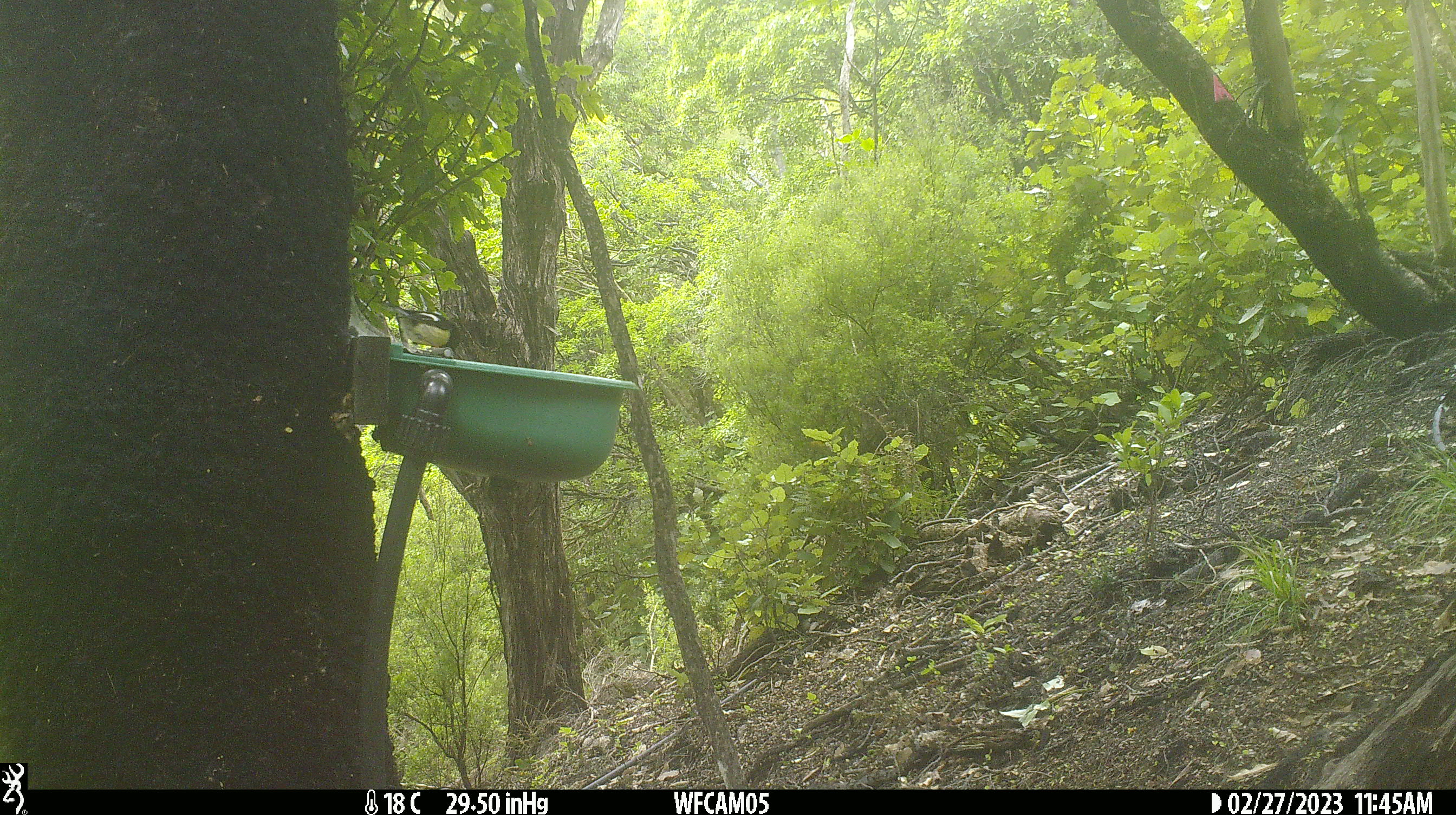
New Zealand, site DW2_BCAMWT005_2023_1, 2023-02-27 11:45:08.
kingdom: Animalia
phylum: Chordata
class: Aves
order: Passeriformes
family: Petroicidae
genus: Petroica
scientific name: Petroica macrocephala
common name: tomtit